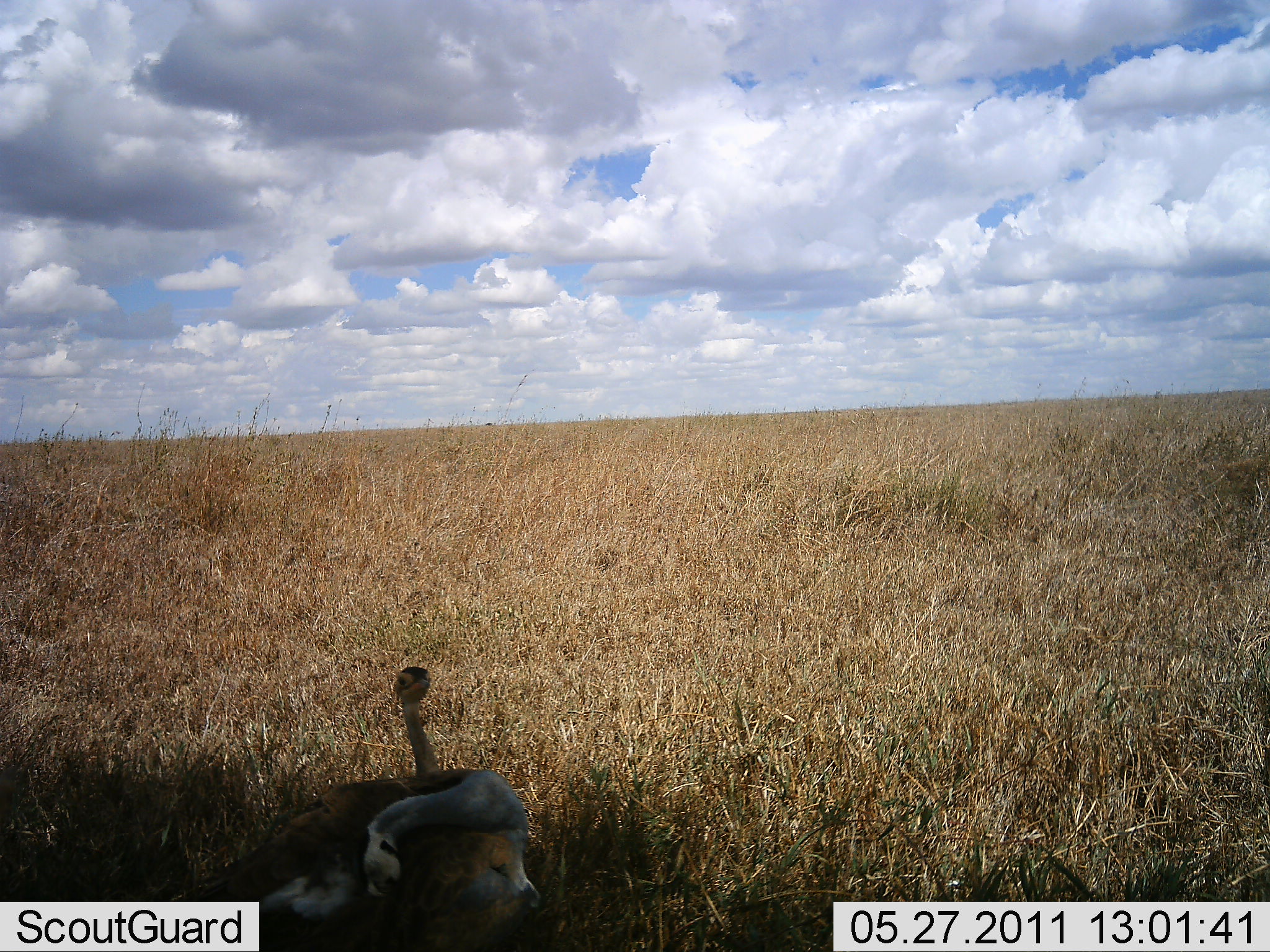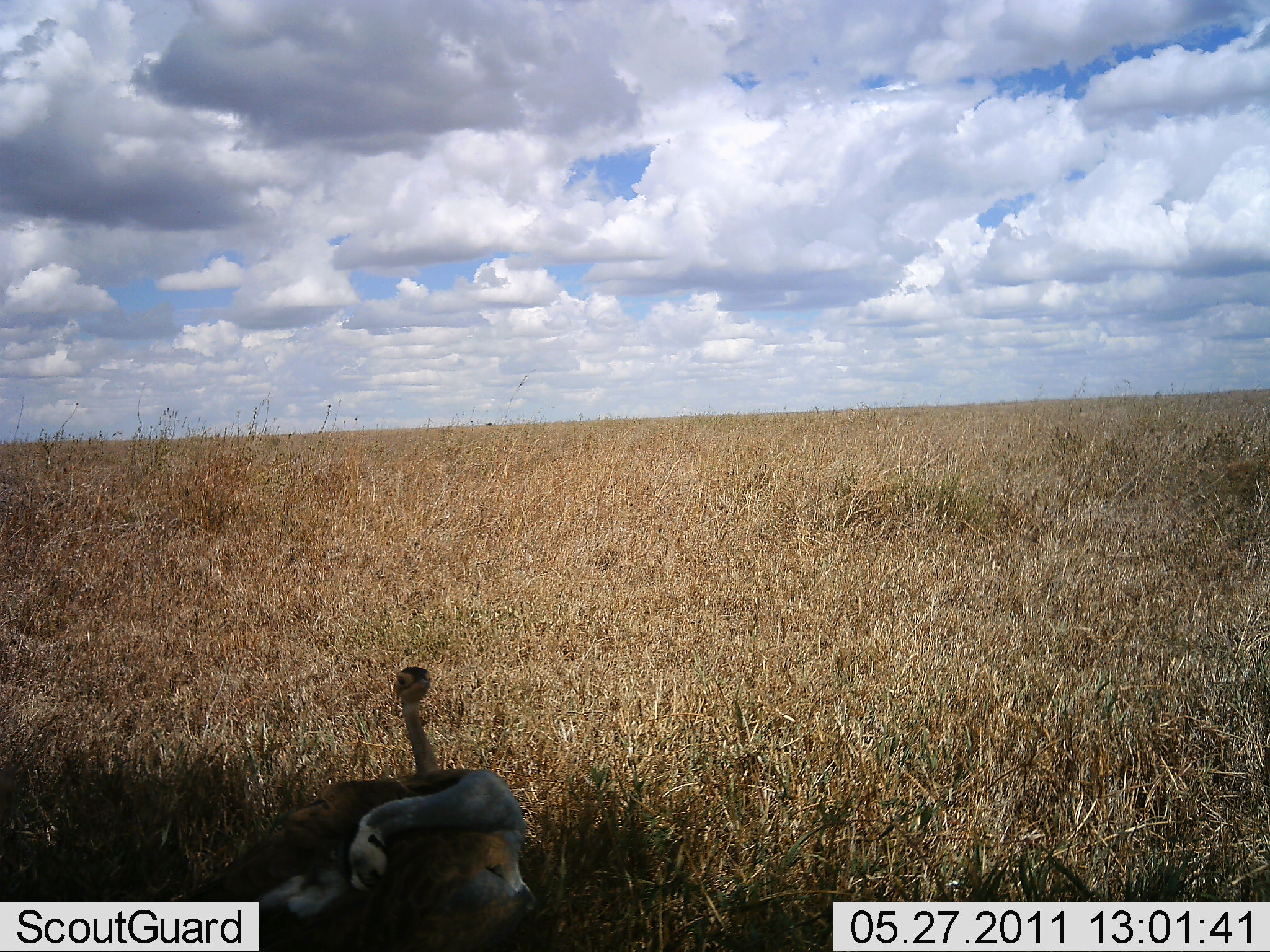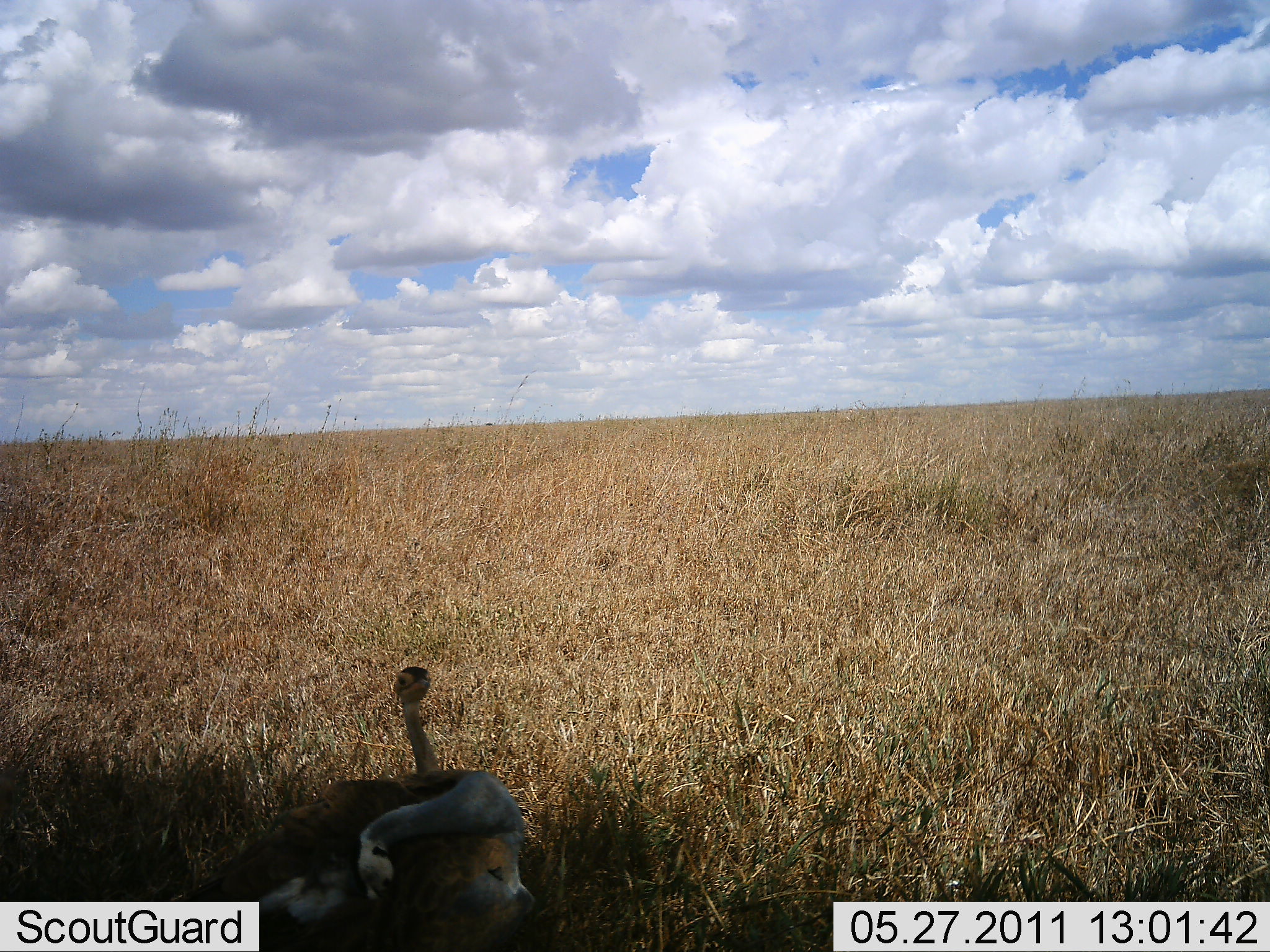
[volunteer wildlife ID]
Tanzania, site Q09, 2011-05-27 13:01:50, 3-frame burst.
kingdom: Animalia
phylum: Chordata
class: Aves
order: Otidiformes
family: Otididae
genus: Ardeotis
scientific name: Ardeotis kori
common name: kori bustard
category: koribustard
Koribustard (kori bustard) (Ardeotis kori), count 1. Behavior (volunteer vote fractions): standing 40%, resting 80%, moving 0%, interacting 0%. Young present (vote fraction): 0%. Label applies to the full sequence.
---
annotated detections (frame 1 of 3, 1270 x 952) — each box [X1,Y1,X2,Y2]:
animal: [389,666,506,779]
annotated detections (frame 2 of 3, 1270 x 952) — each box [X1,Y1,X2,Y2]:
animal: [179,771,533,950]; [393,664,442,777]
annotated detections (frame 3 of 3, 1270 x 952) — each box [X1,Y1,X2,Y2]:
animal: [168,768,537,951]; [392,666,444,777]